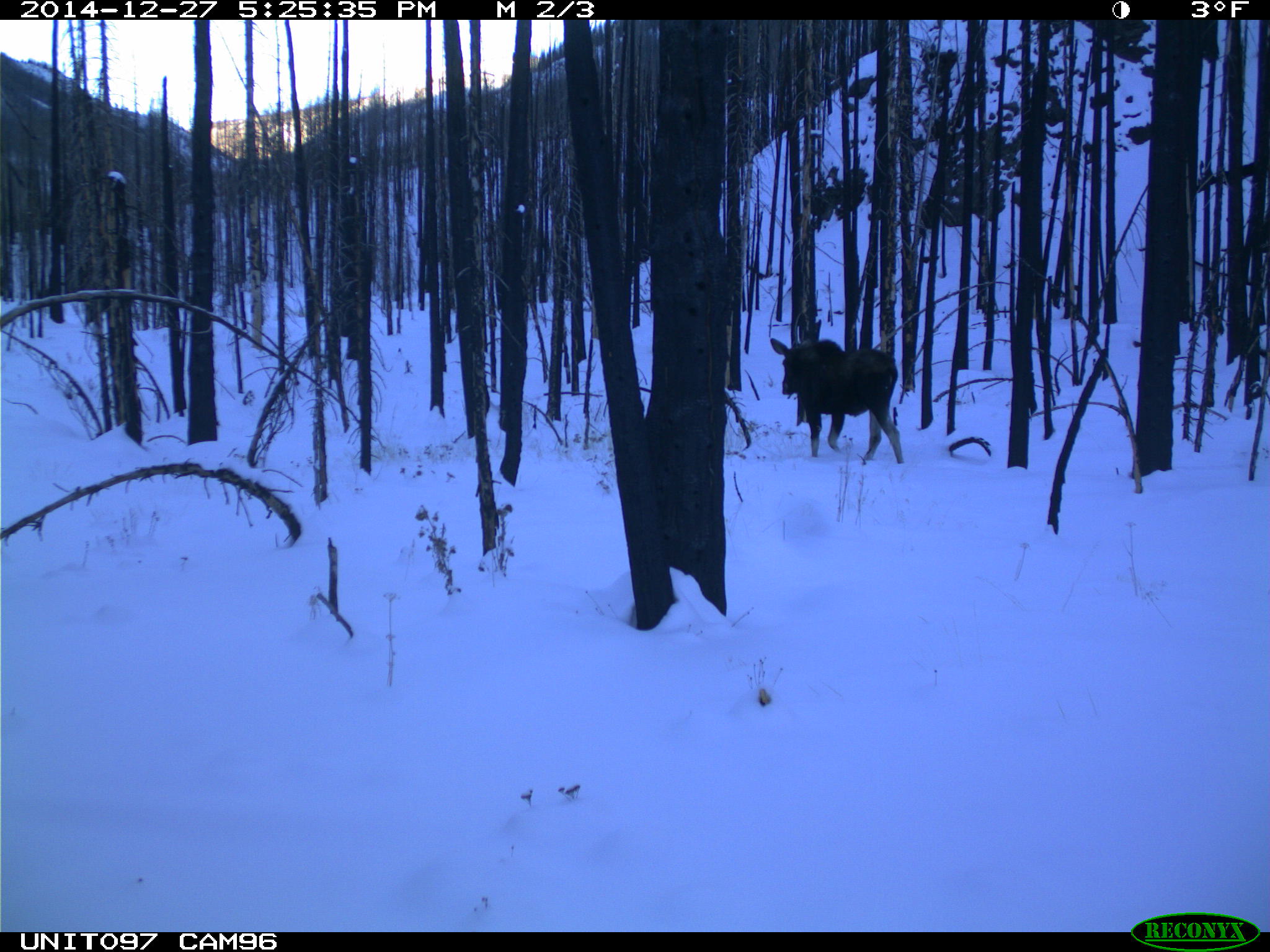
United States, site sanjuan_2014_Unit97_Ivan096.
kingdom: Animalia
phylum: Chordata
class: Mammalia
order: Artiodactyla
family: Cervidae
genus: Alces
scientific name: Alces alces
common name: moose